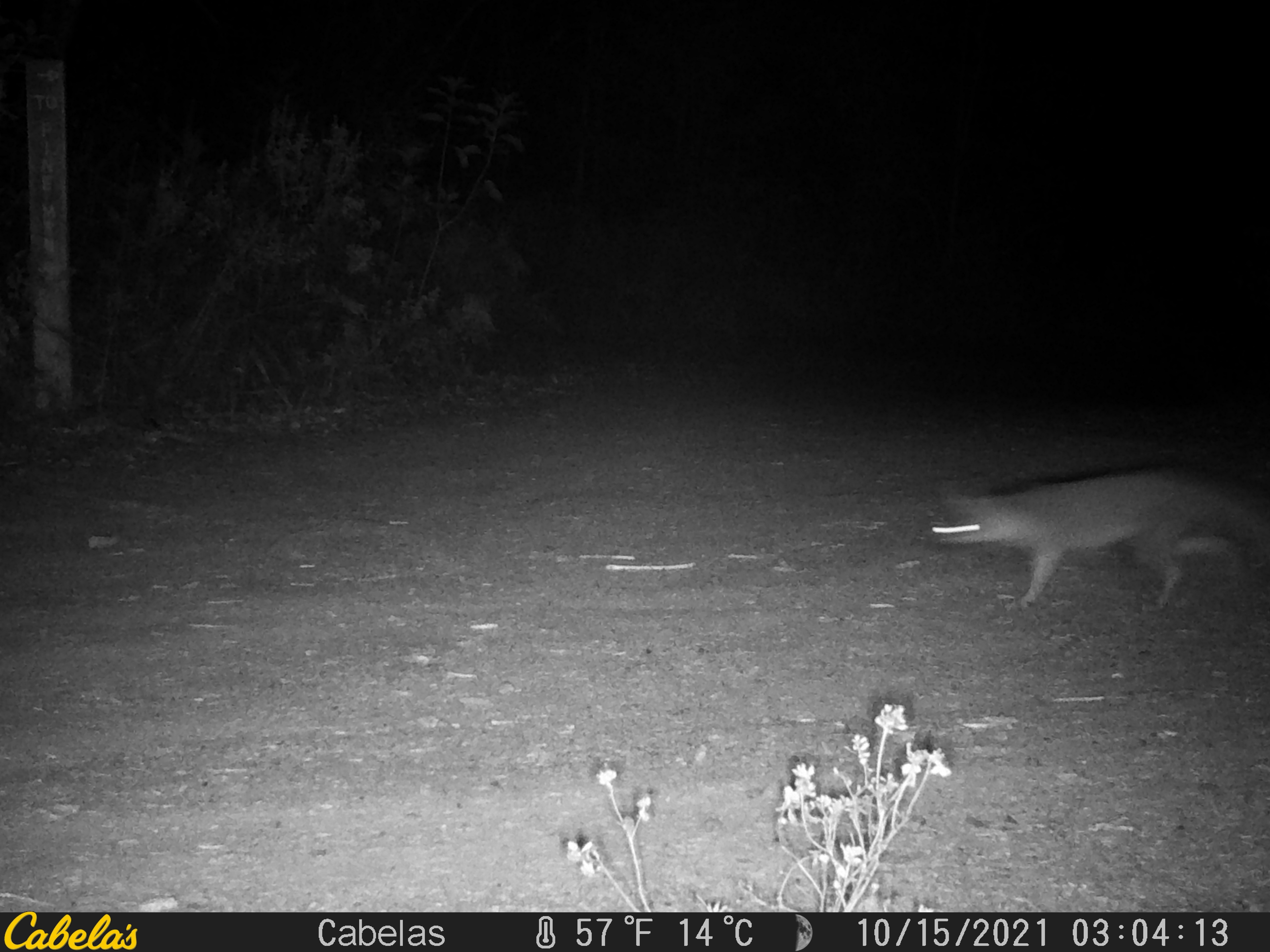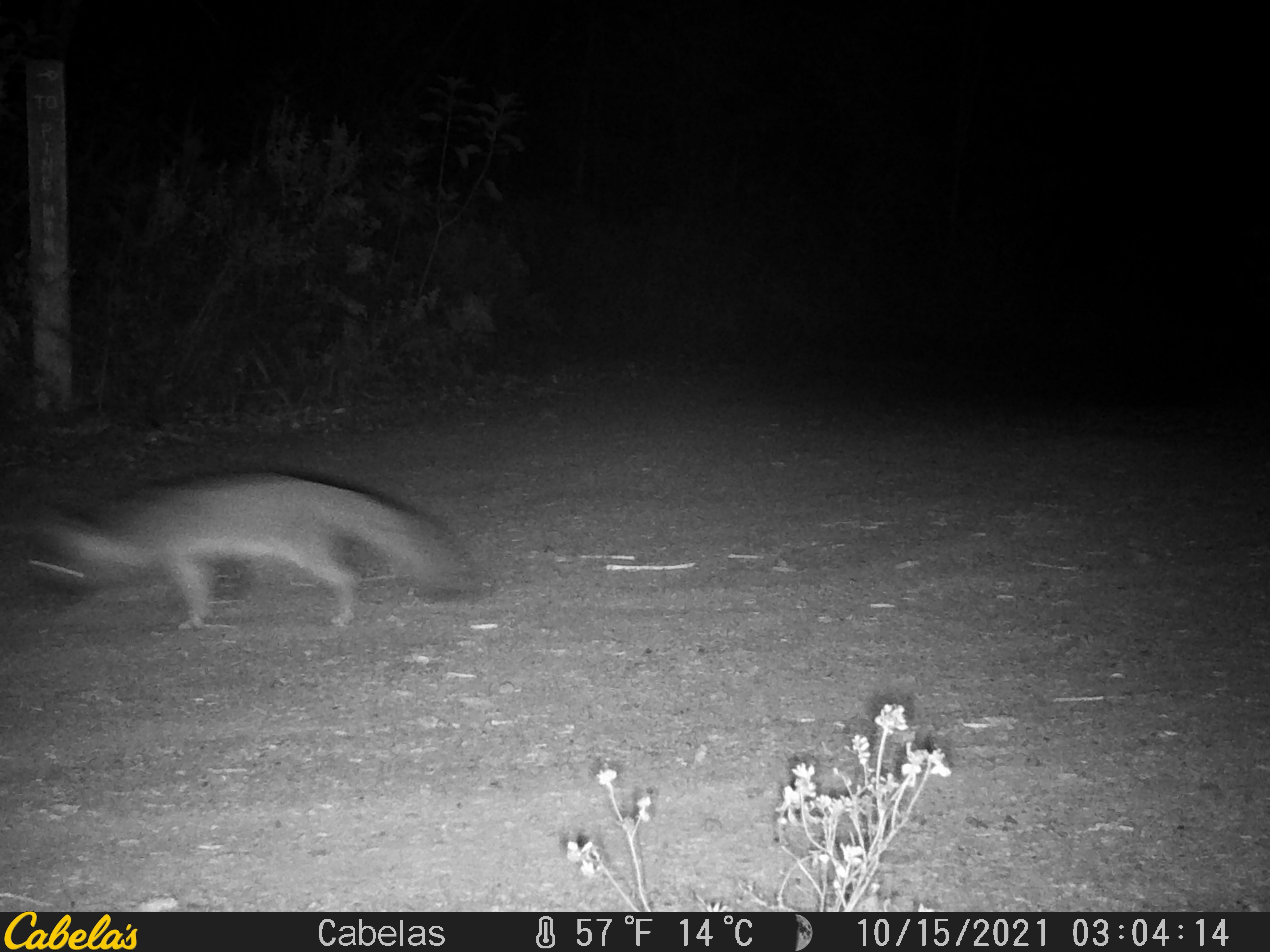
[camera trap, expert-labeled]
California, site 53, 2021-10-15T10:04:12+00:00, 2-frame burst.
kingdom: Animalia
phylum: Chordata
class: Mammalia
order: Carnivora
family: Canidae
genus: Urocyon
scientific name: Urocyon cinereoargenteus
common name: gray fox